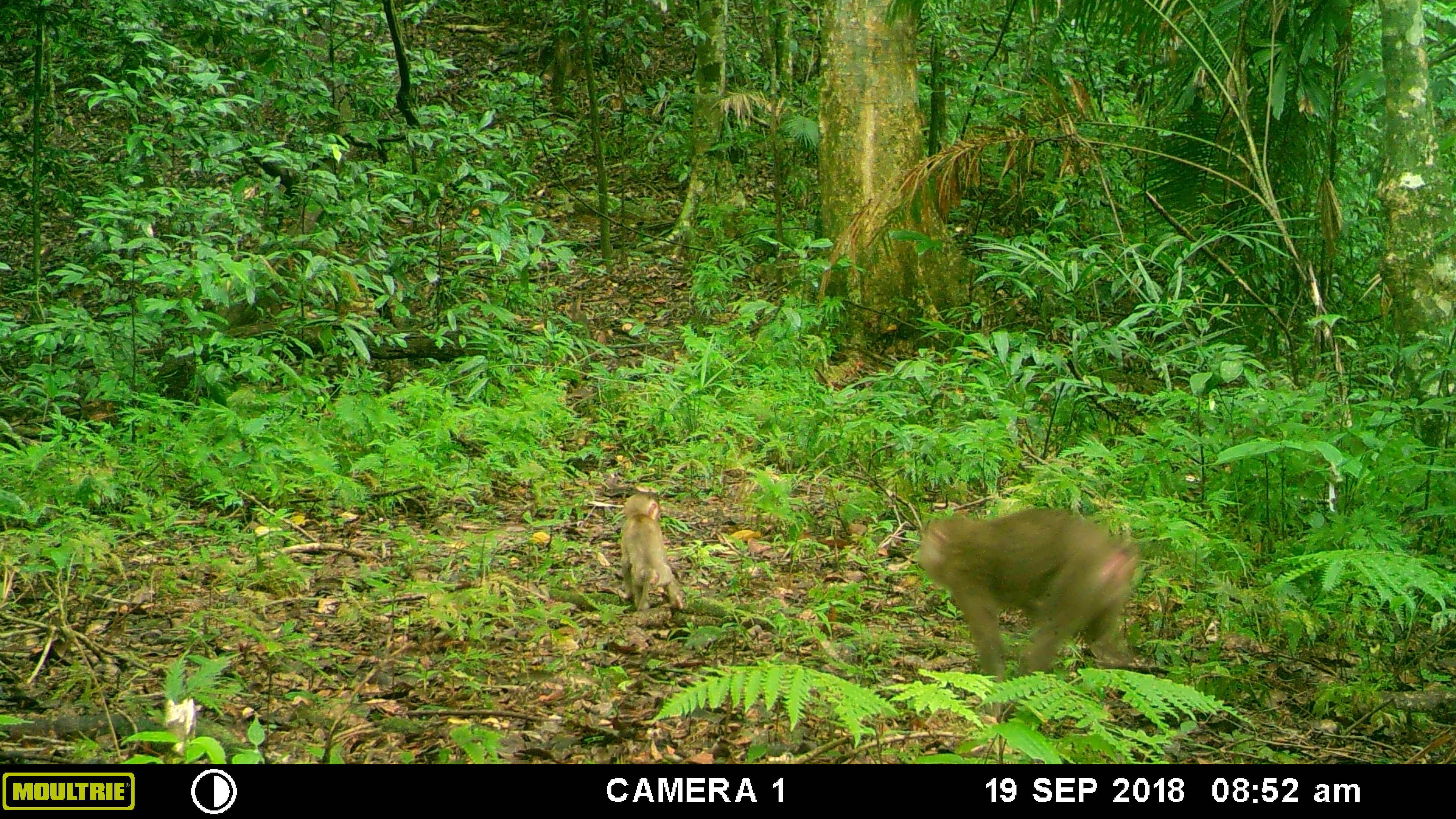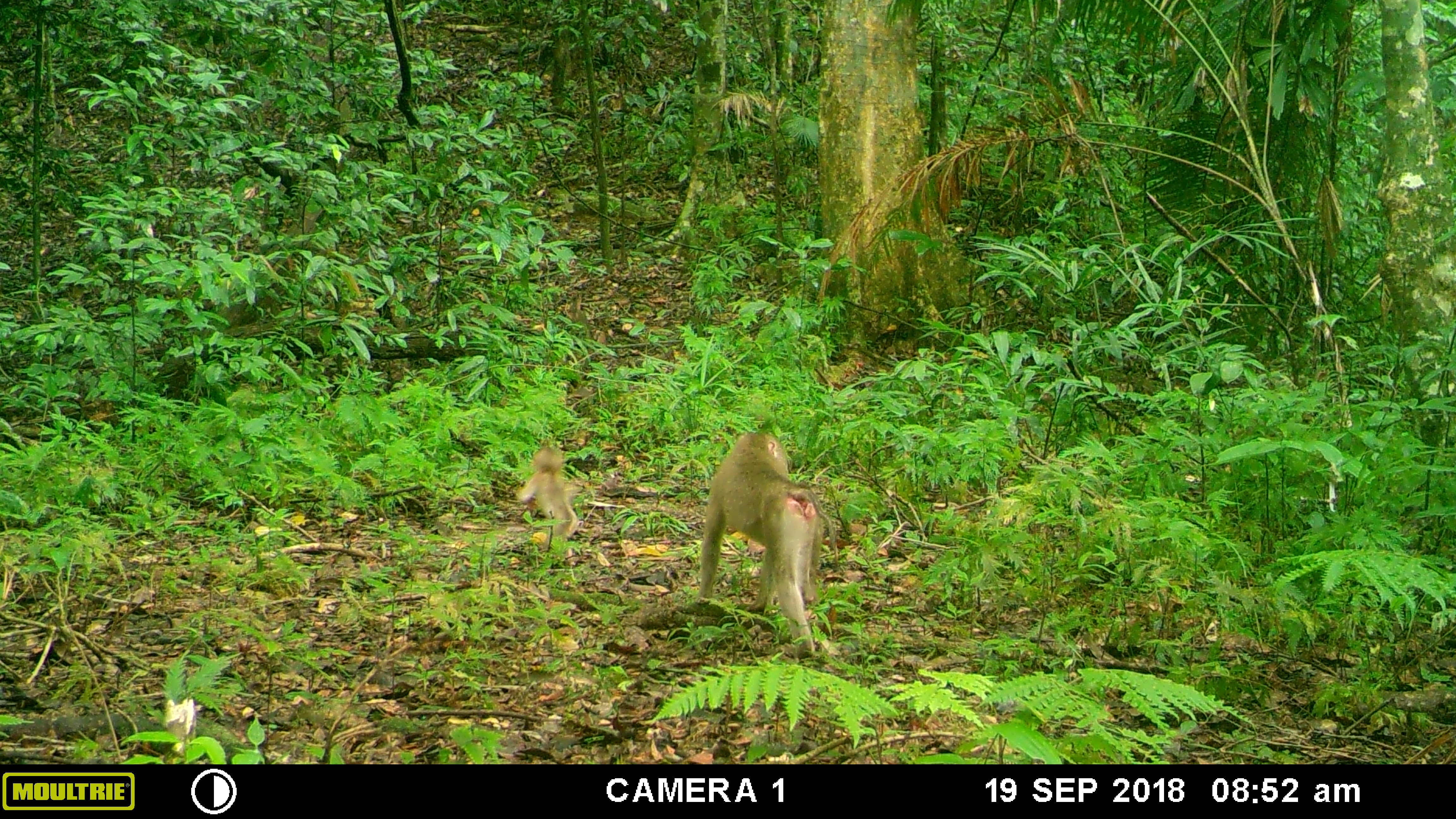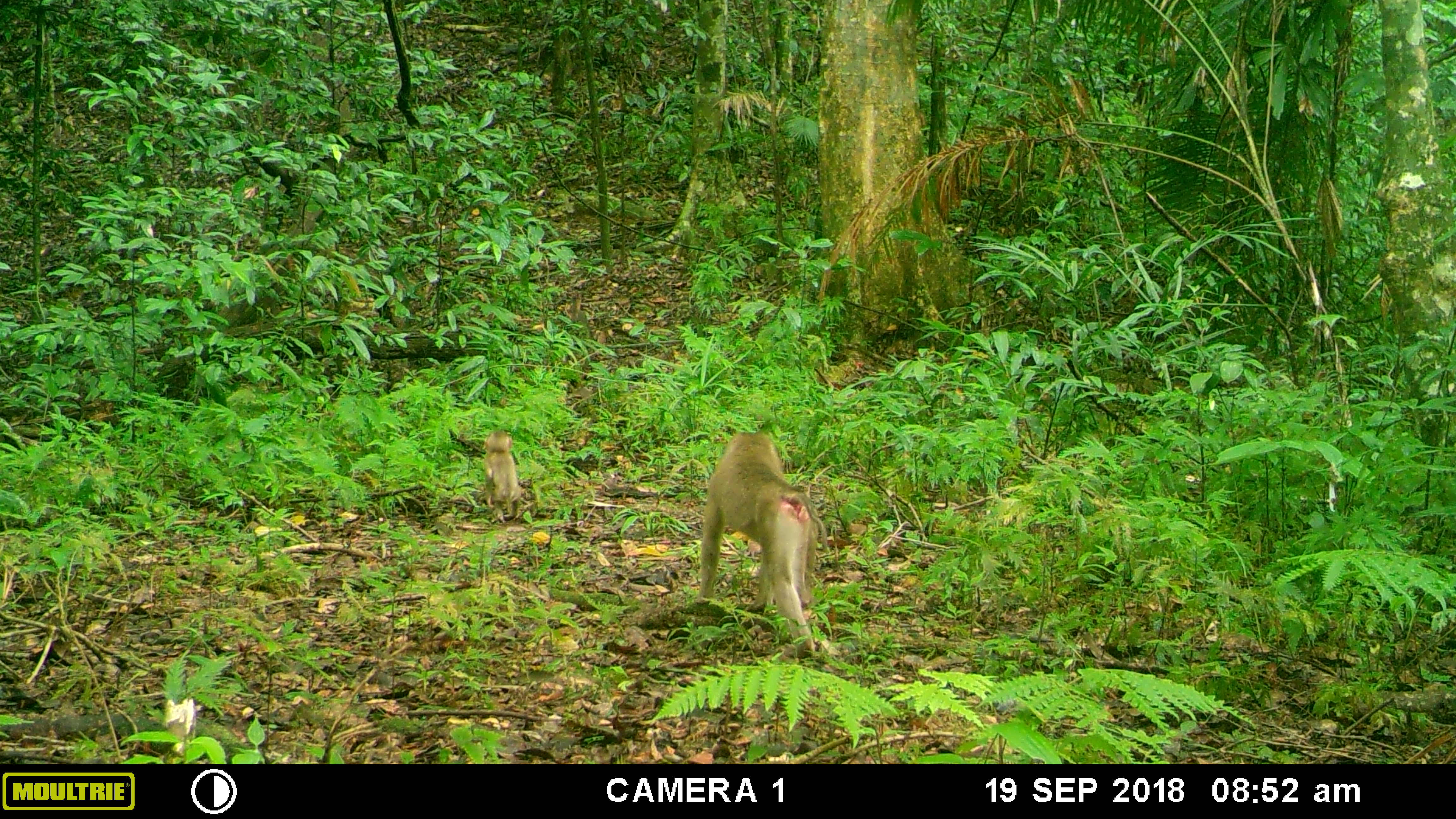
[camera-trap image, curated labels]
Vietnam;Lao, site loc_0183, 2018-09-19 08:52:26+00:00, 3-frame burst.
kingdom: Animalia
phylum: Chordata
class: Mammalia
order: Primates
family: Cercopithecidae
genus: Macaca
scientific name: Macaca nemestrina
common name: pig-tailed macaque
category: pig tailed macaque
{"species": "pig tailed macaque (pig-tailed macaque) (Macaca nemestrina)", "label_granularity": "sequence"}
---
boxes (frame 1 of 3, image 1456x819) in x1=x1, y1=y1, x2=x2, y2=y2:
pig tailed macaque: x1=917, y1=508, x2=1139, y2=715; x1=620, y1=493, x2=683, y2=610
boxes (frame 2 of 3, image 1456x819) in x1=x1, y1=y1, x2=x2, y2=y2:
pig tailed macaque: x1=696, y1=433, x2=838, y2=659; x1=511, y1=444, x2=583, y2=558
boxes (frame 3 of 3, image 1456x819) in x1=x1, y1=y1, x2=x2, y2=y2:
pig tailed macaque: x1=695, y1=431, x2=828, y2=653; x1=483, y1=431, x2=522, y2=520